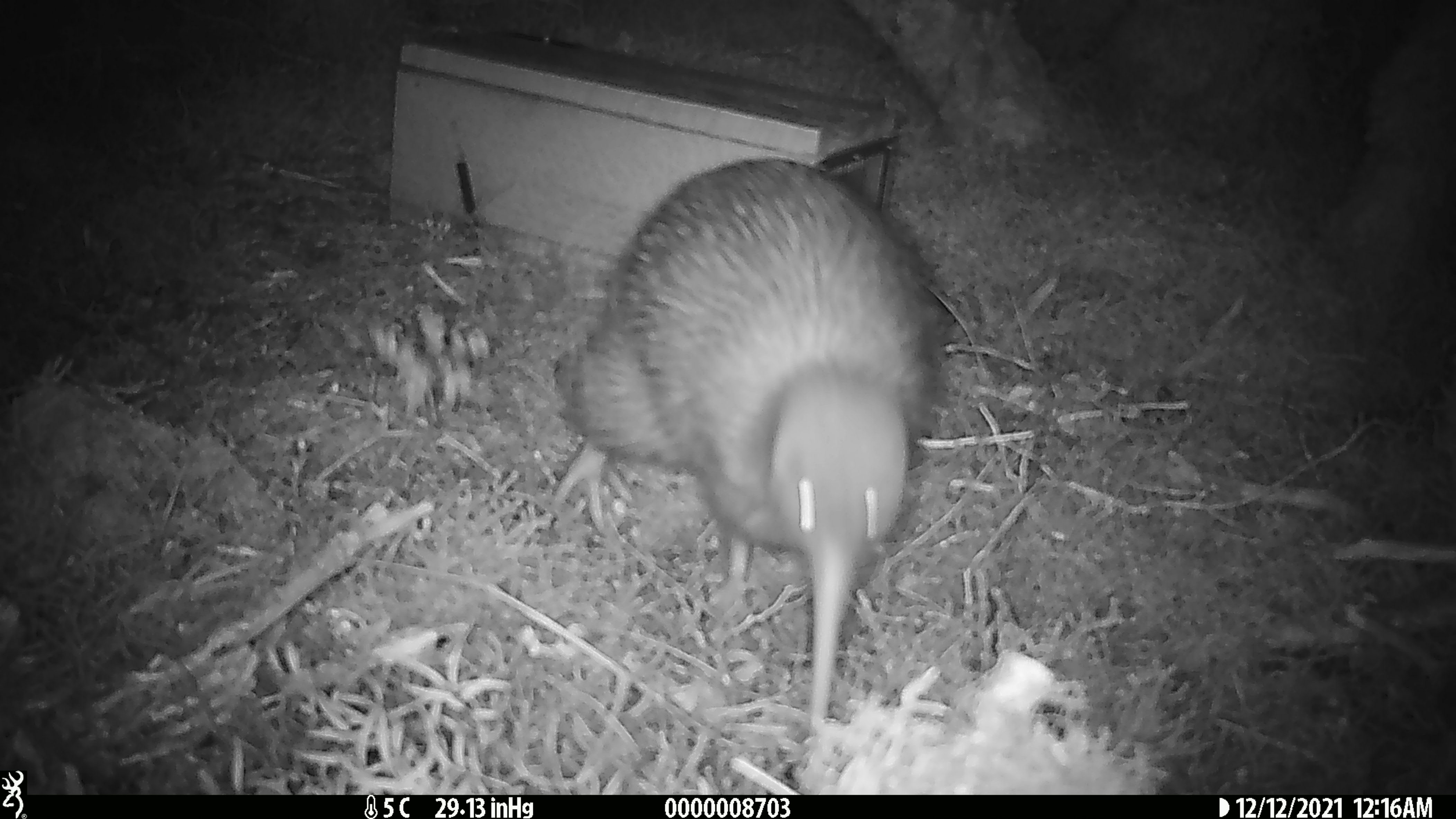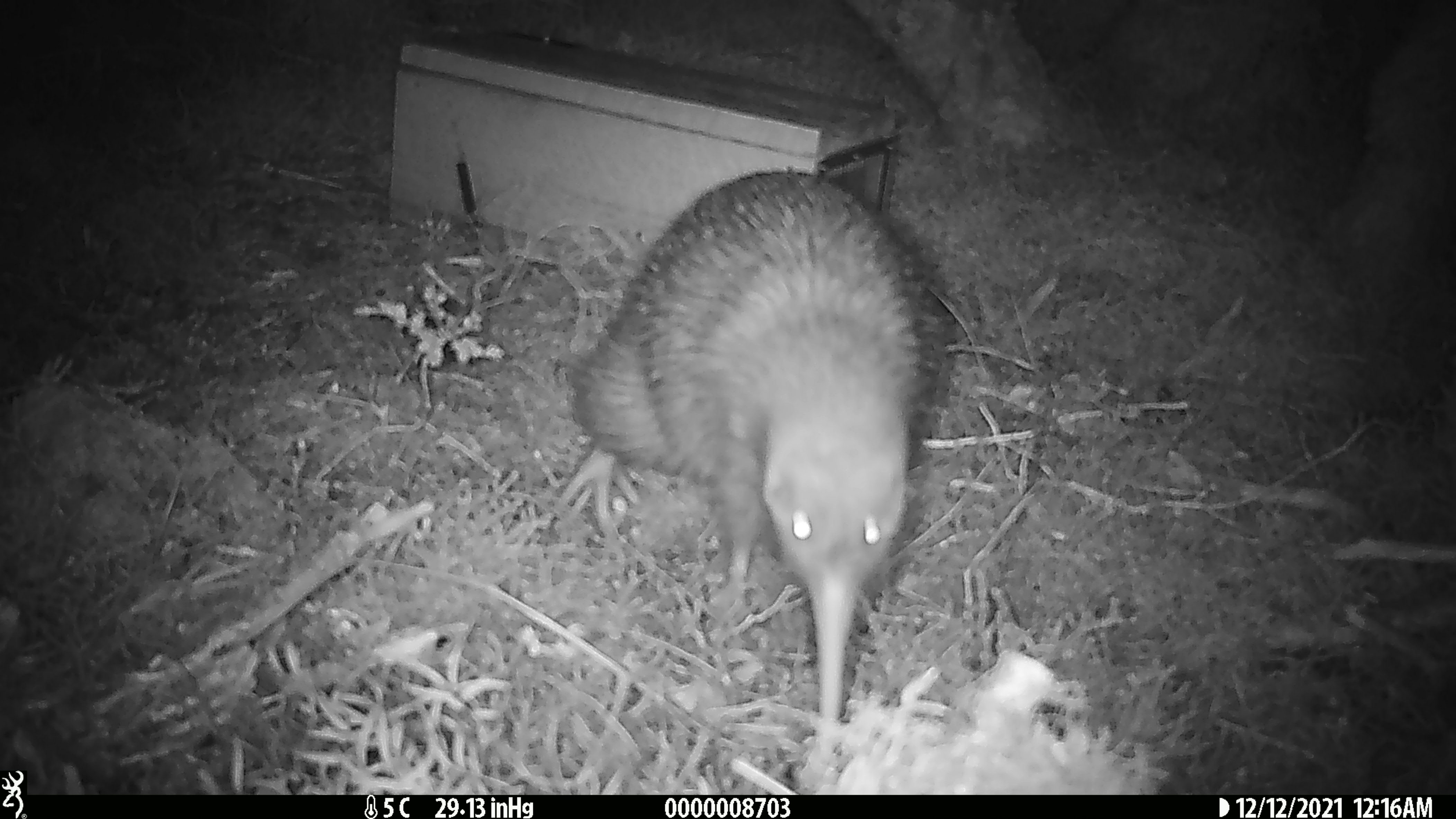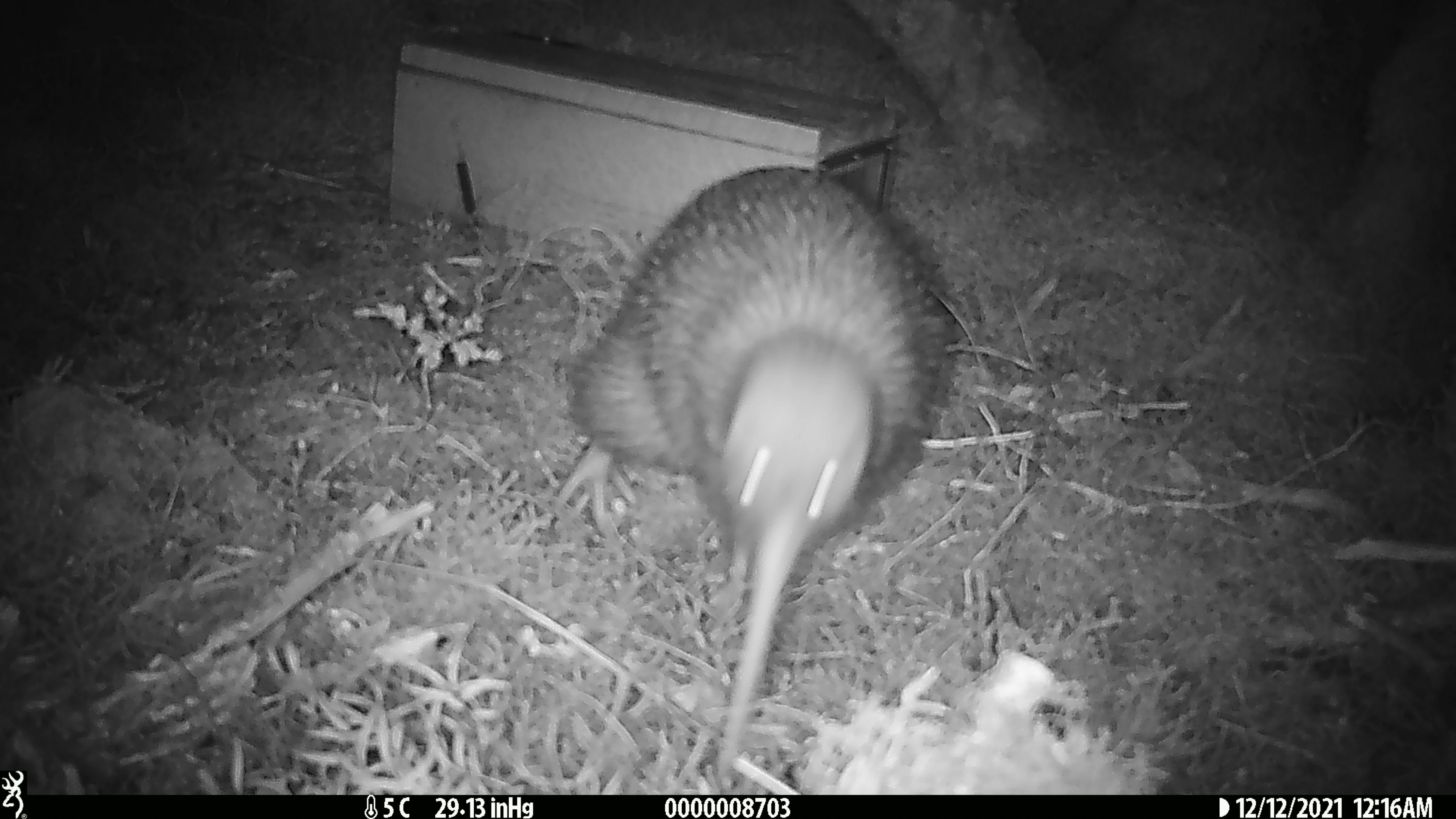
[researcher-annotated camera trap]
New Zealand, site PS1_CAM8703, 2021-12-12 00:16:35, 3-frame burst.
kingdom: Animalia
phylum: Chordata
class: Aves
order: Apterygiformes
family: Apterygidae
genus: Apteryx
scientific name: Apteryx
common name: kiwi